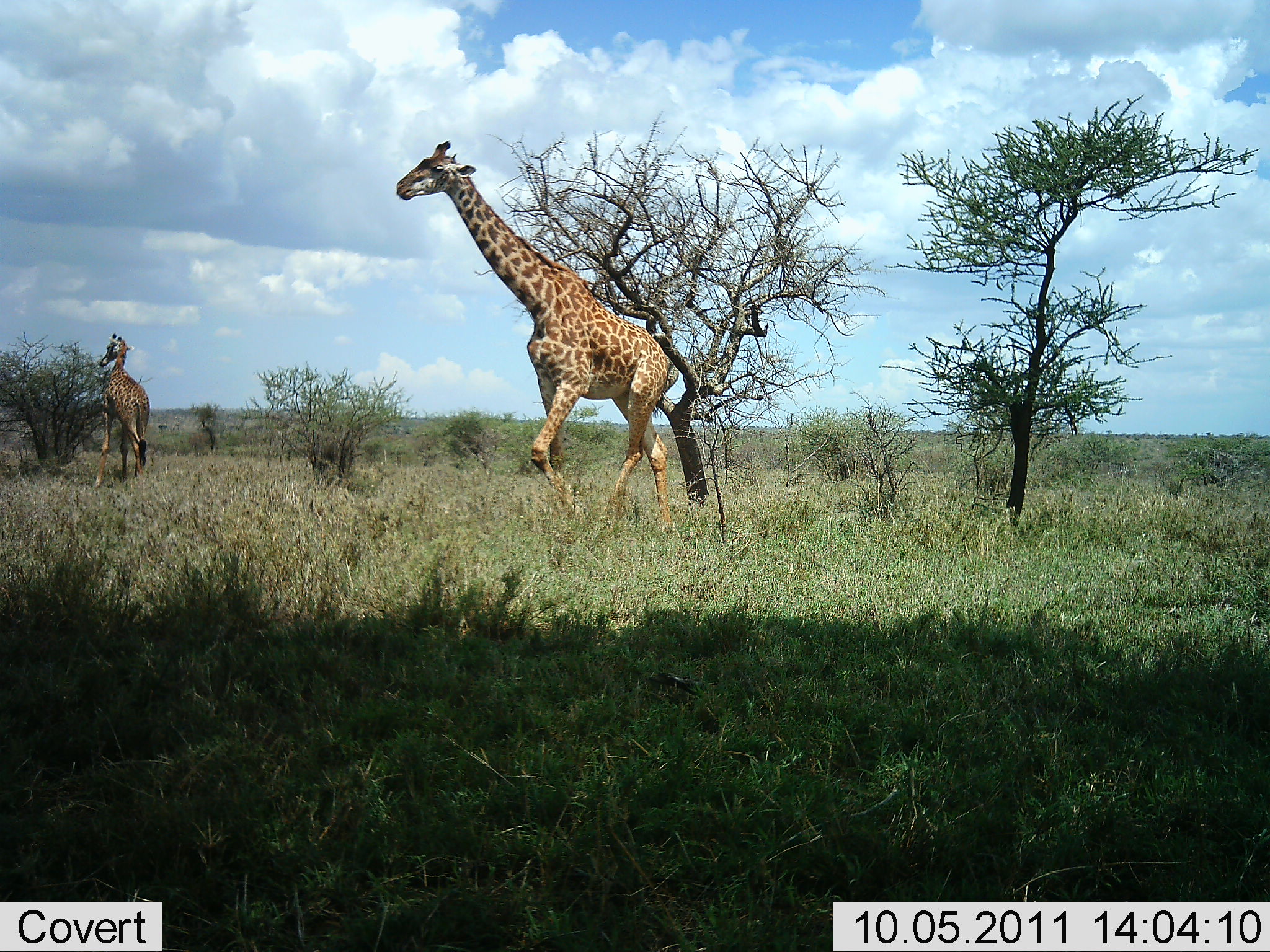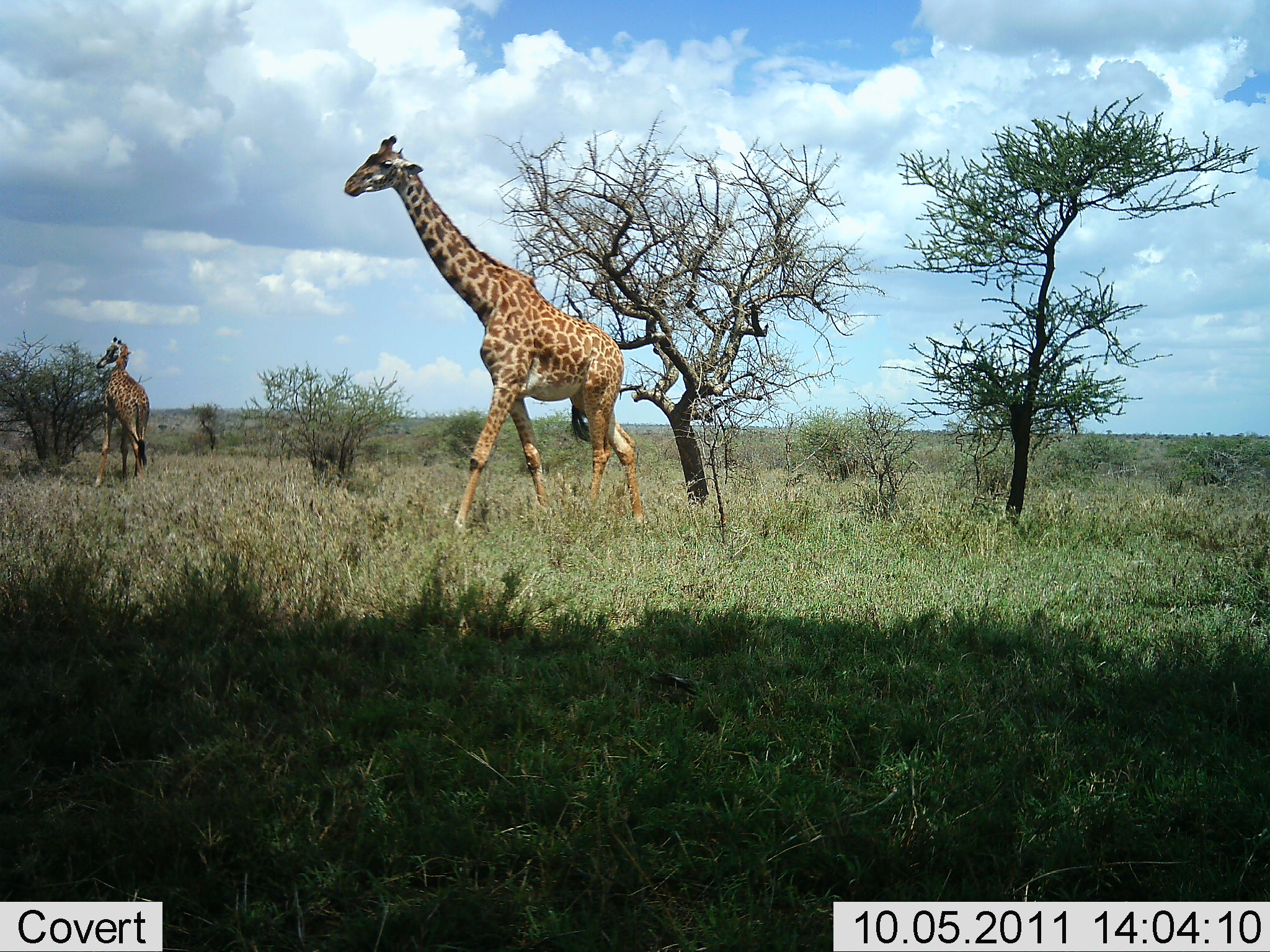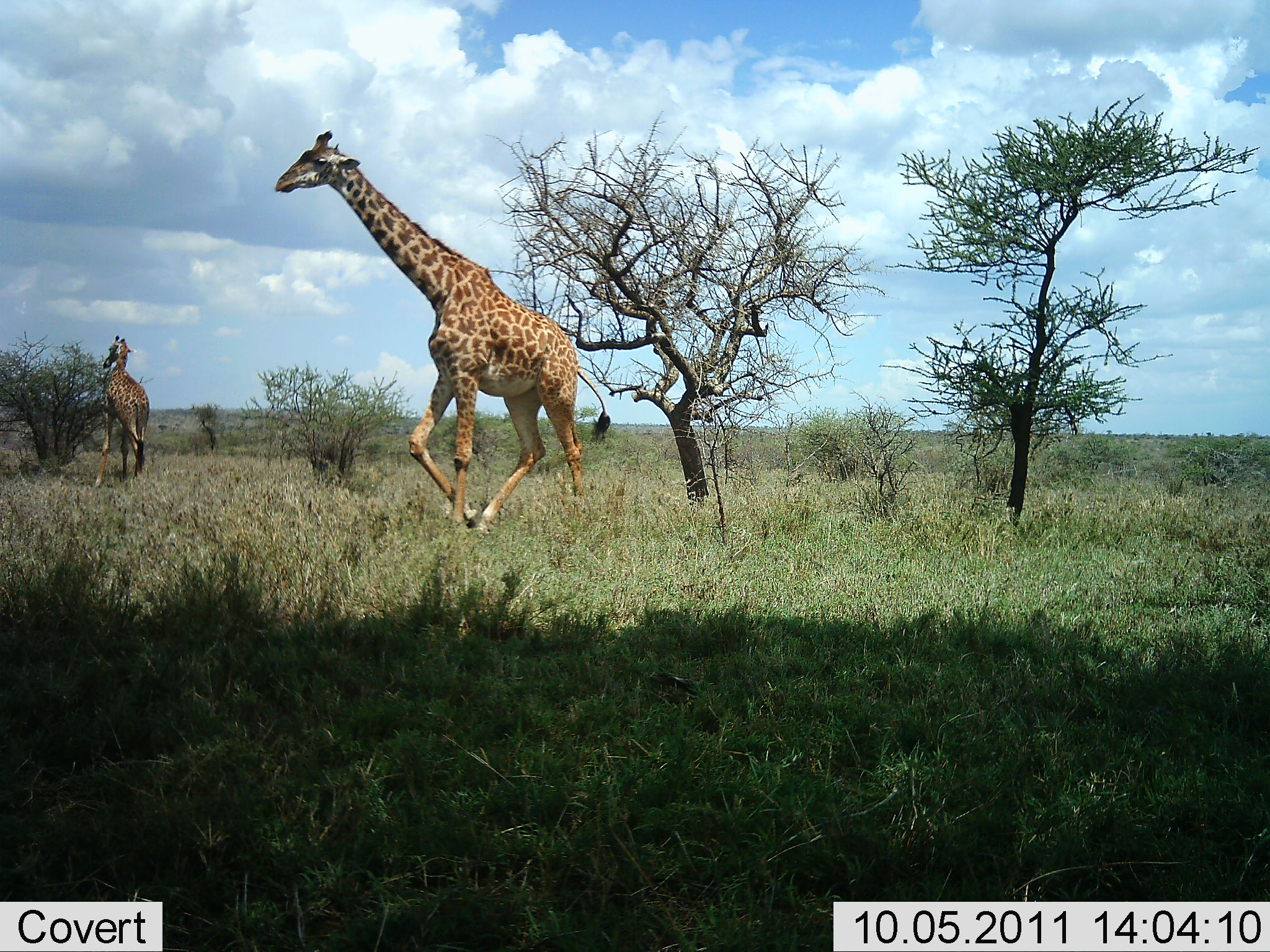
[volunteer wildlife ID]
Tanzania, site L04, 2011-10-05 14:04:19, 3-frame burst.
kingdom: Animalia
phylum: Chordata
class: Mammalia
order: Artiodactyla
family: Giraffidae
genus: Giraffa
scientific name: Giraffa camelopardalis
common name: giraffe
Giraffe (Giraffa camelopardalis), count 2. Behavior (volunteer vote fractions): standing 0%, resting 0%, moving 91%, interacting 0%. Young present (vote fraction): 0%. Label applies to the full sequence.